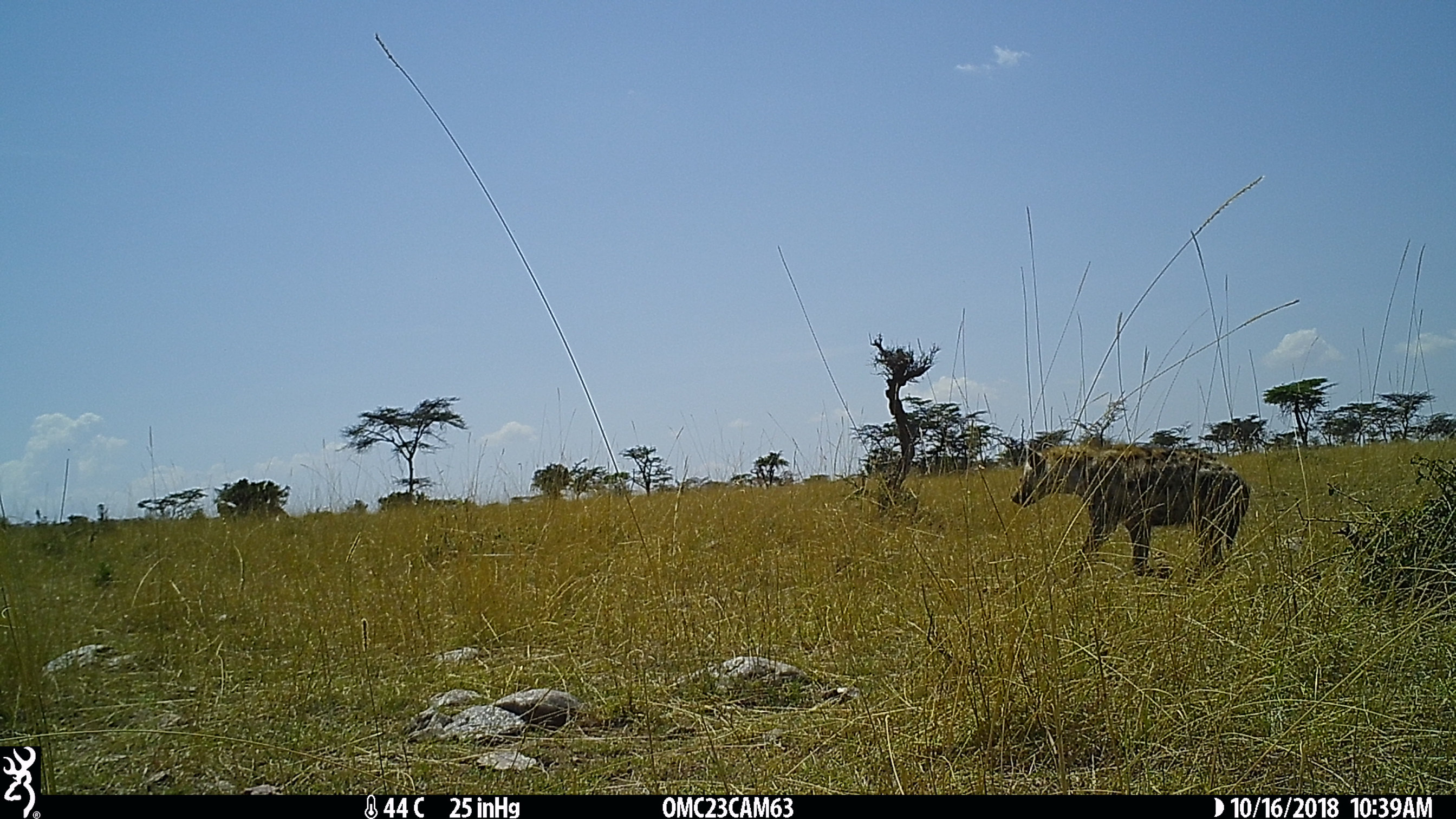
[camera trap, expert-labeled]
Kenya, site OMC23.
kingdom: Animalia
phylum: Chordata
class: Mammalia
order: Carnivora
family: Hyaenidae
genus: Crocuta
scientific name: Crocuta crocuta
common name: spotted hyena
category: hyena spotted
Hyena spotted (spotted hyena) (Crocuta crocuta).